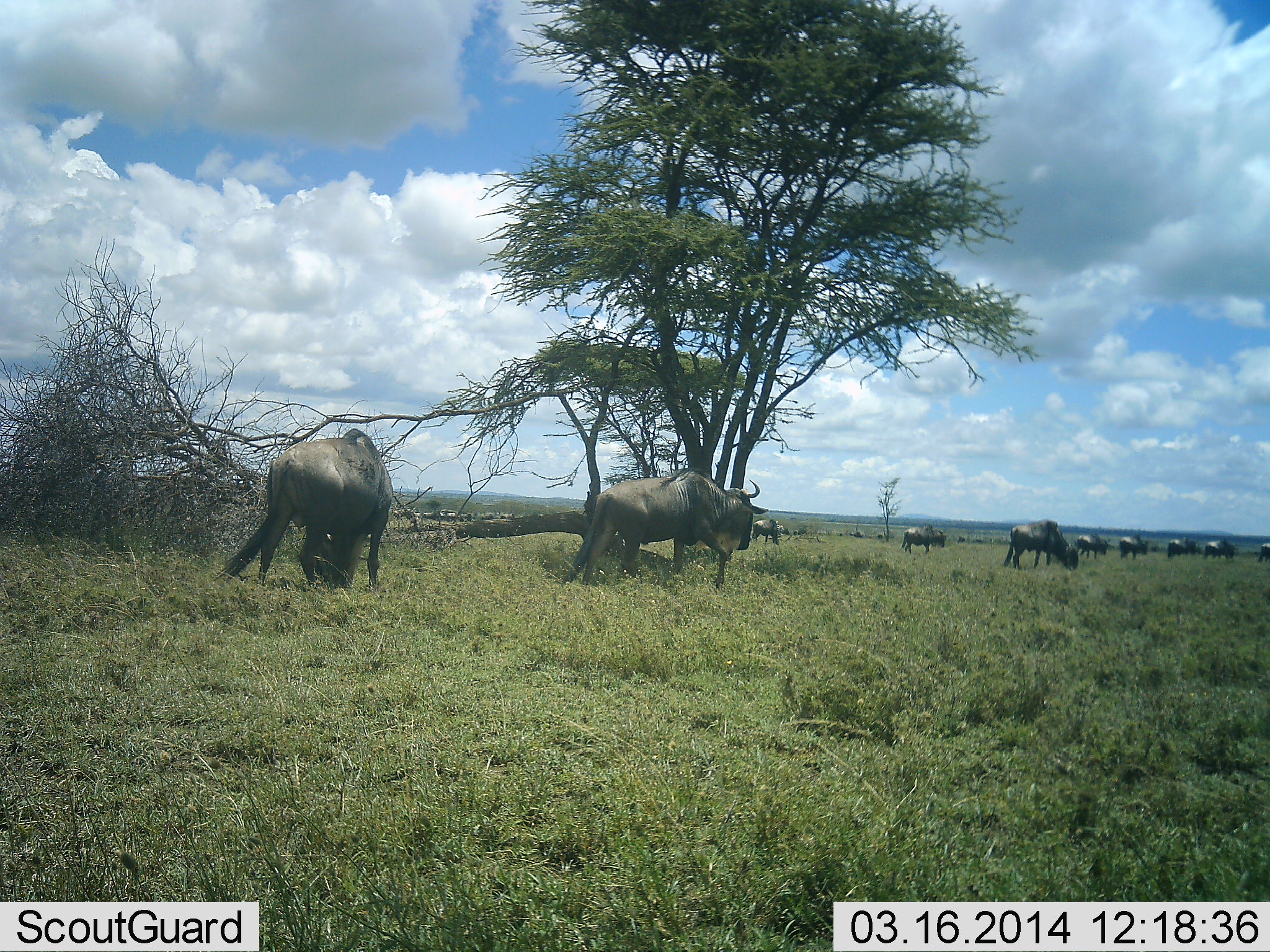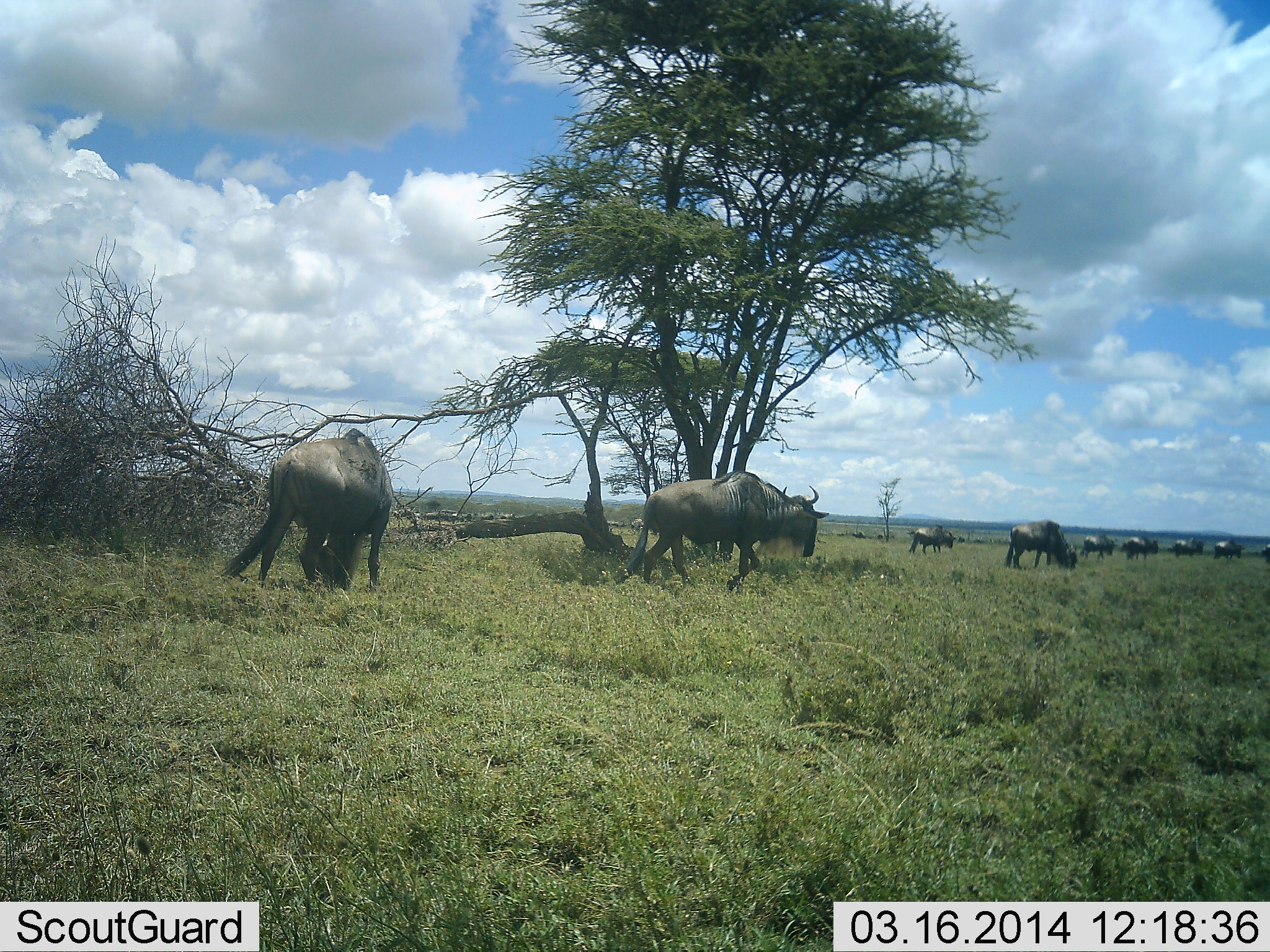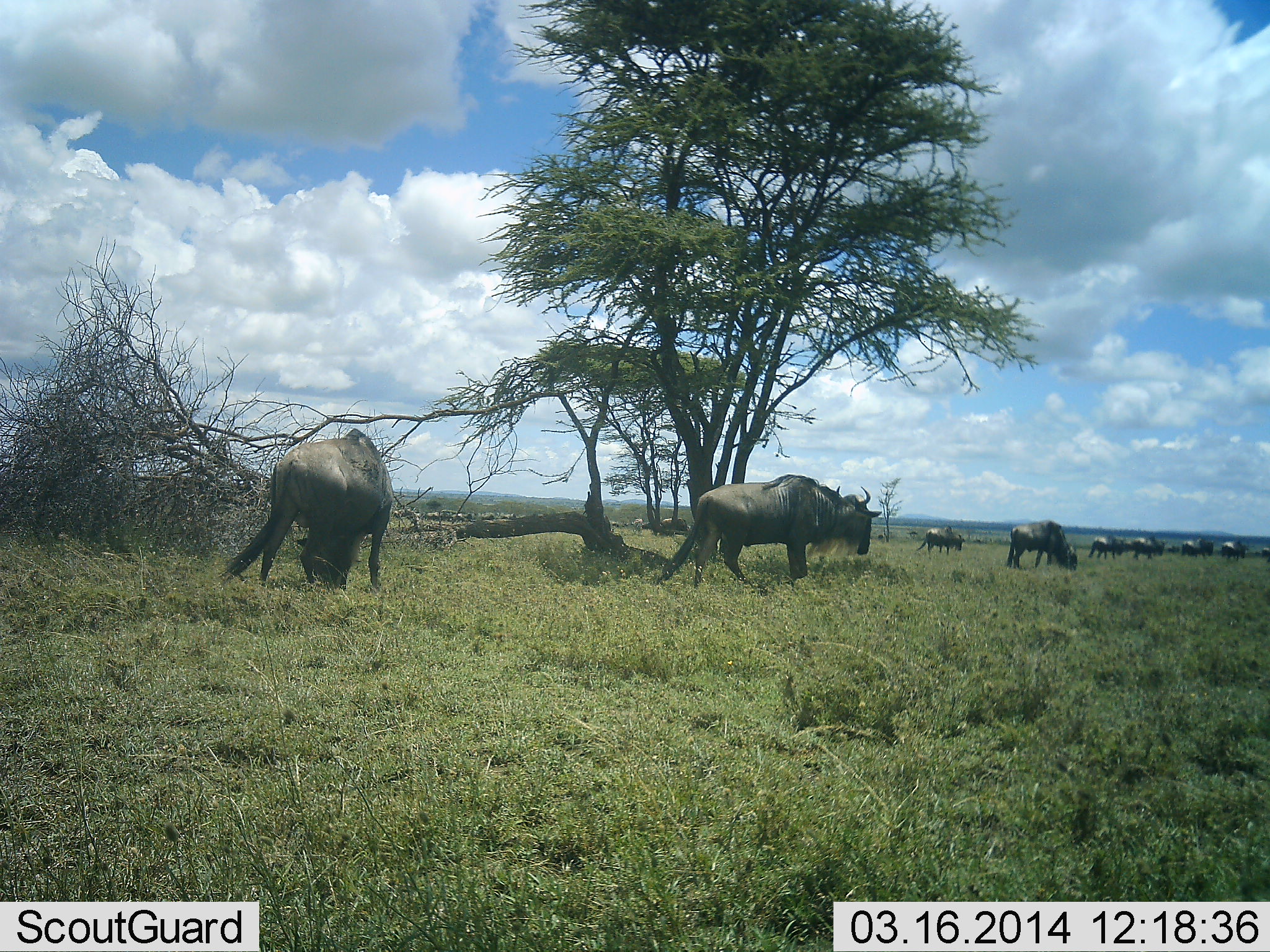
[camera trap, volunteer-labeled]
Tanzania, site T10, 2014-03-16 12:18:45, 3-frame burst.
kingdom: Animalia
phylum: Chordata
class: Mammalia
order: Artiodactyla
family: Bovidae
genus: Connochaetes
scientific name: Connochaetes taurinus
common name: blue wildebeest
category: wildebeest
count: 10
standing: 20%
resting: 0%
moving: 90%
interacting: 0%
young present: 0%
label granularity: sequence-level